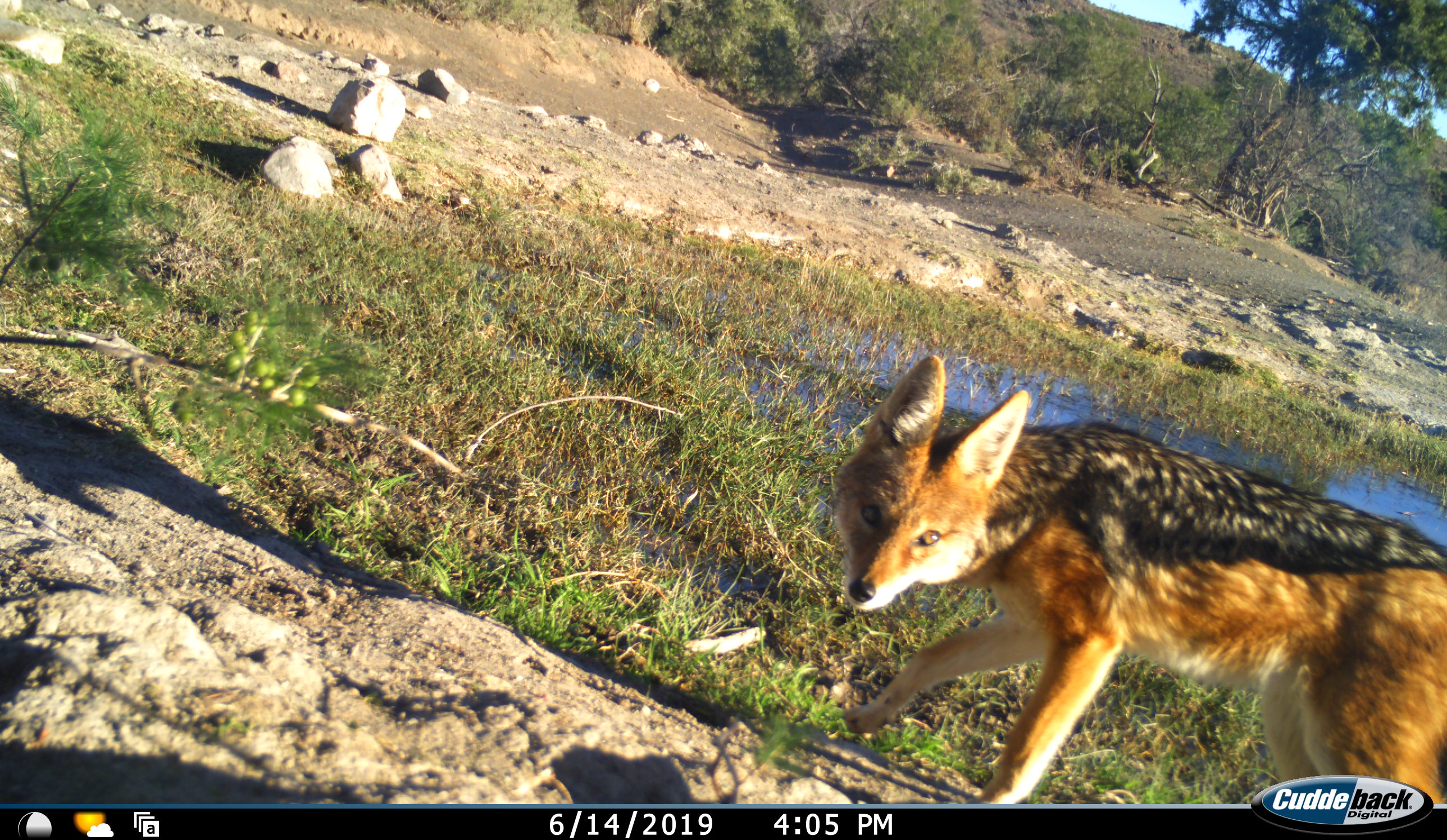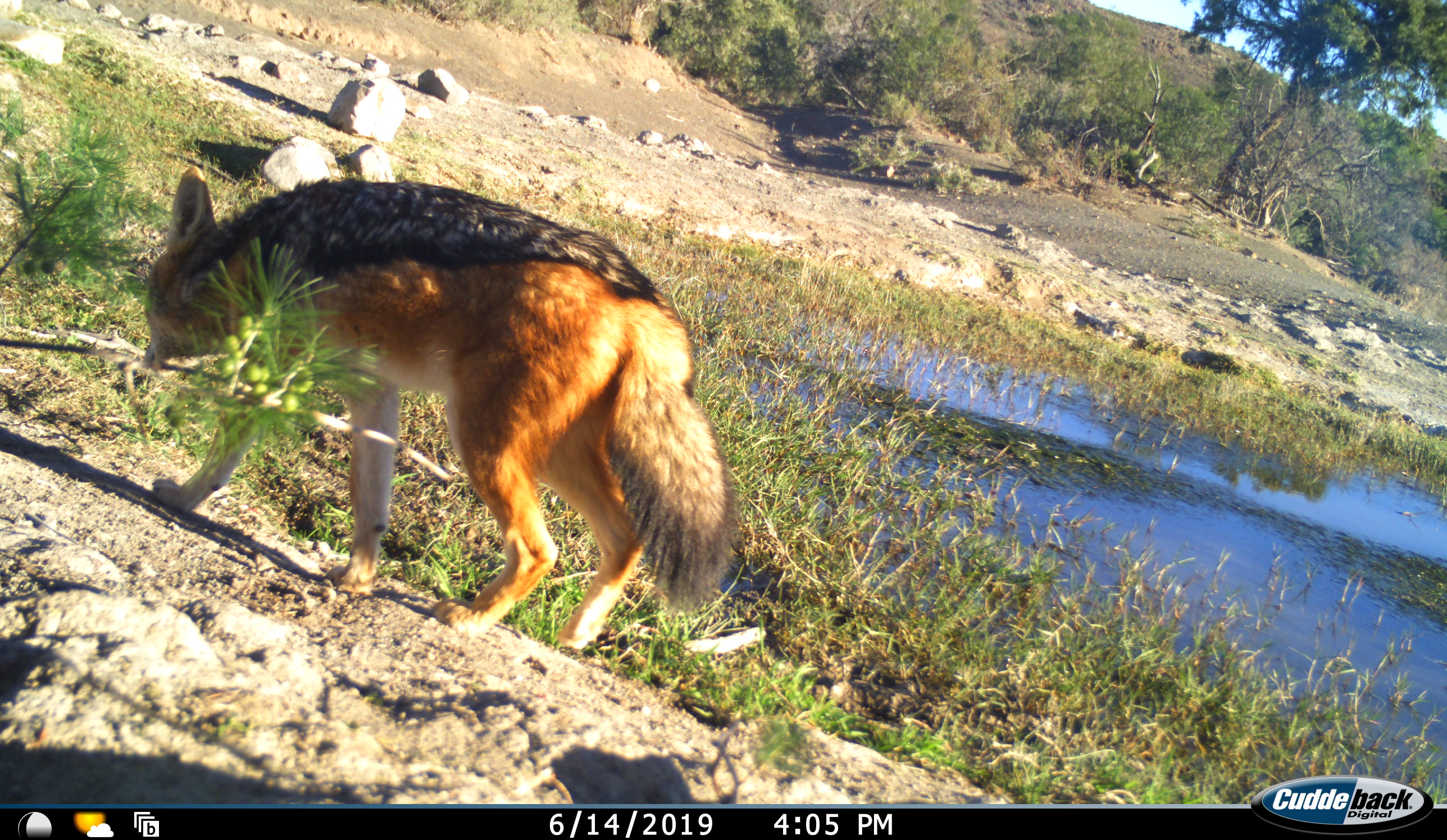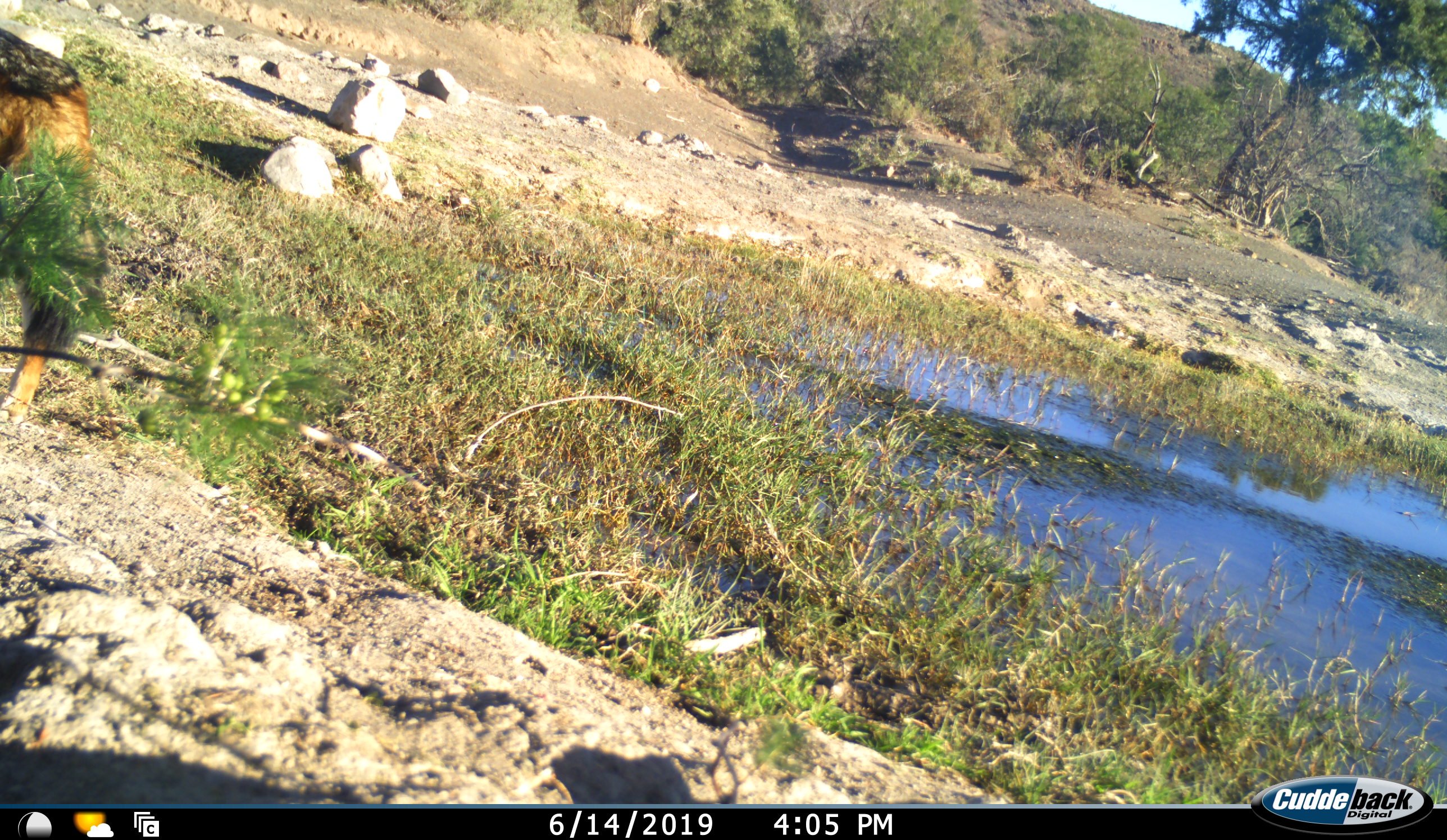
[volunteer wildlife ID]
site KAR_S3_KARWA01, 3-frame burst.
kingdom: Animalia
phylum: Chordata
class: Mammalia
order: Carnivora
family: Canidae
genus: Lupulella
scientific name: Lupulella mesomelas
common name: black-backed jackal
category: jackalblackbacked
Jackalblackbacked (black-backed jackal) (Lupulella mesomelas), count 1. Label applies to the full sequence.